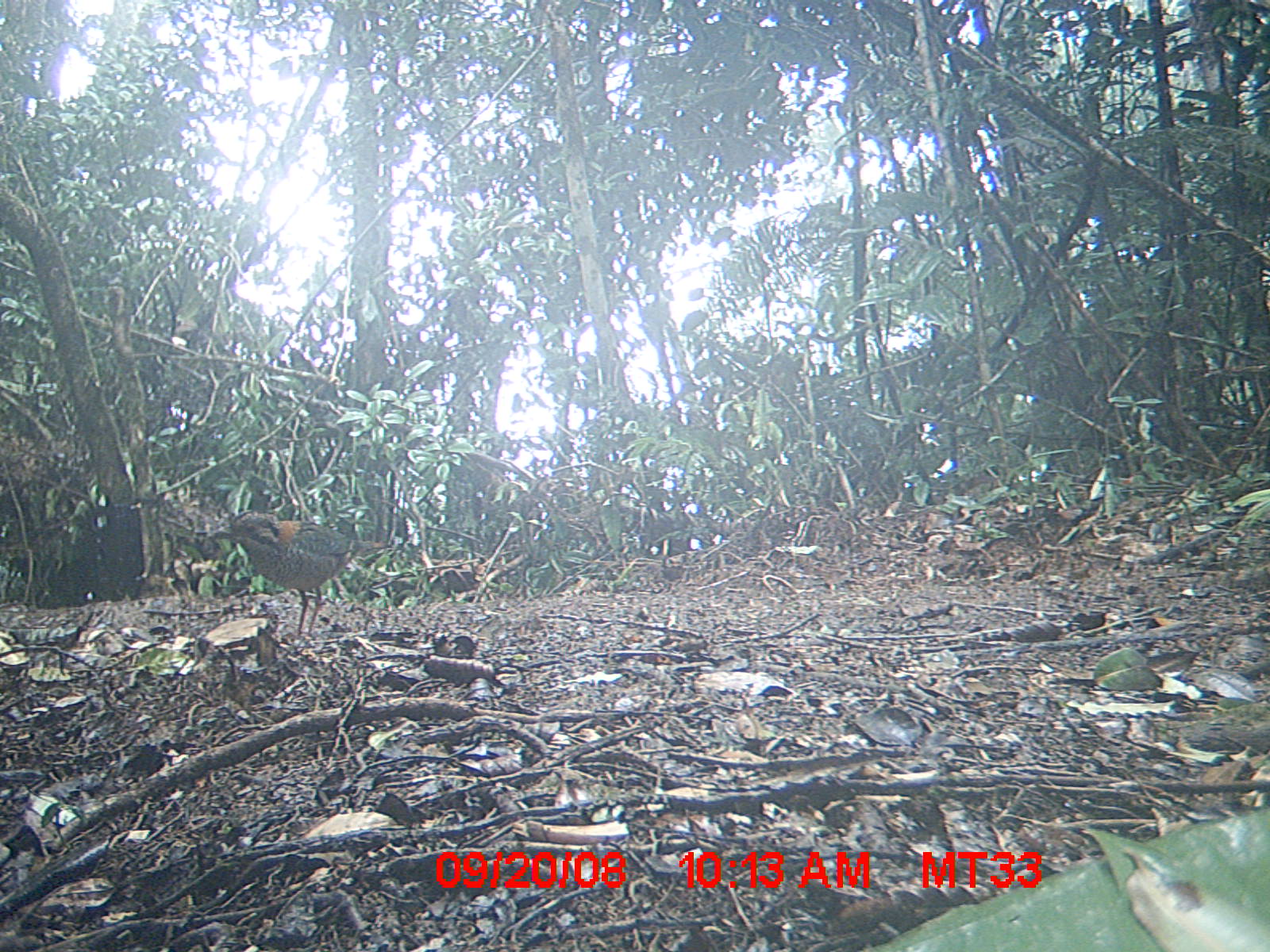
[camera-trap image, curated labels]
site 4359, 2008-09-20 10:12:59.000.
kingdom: Animalia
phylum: Chordata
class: Aves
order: Coraciiformes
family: Brachypteraciidae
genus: Brachypteracias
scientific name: Brachypteracias squamiger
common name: scaly ground-roller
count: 2